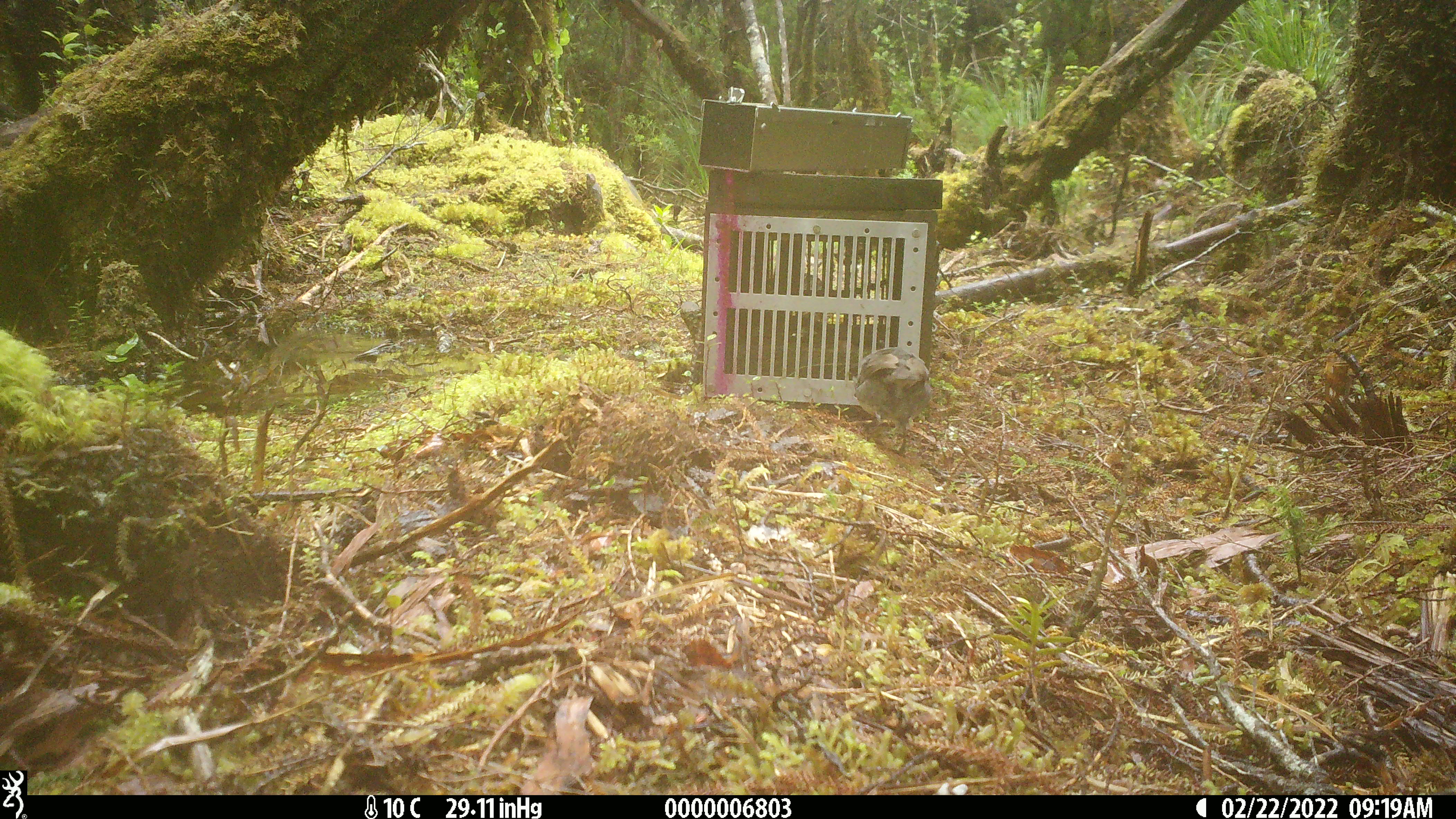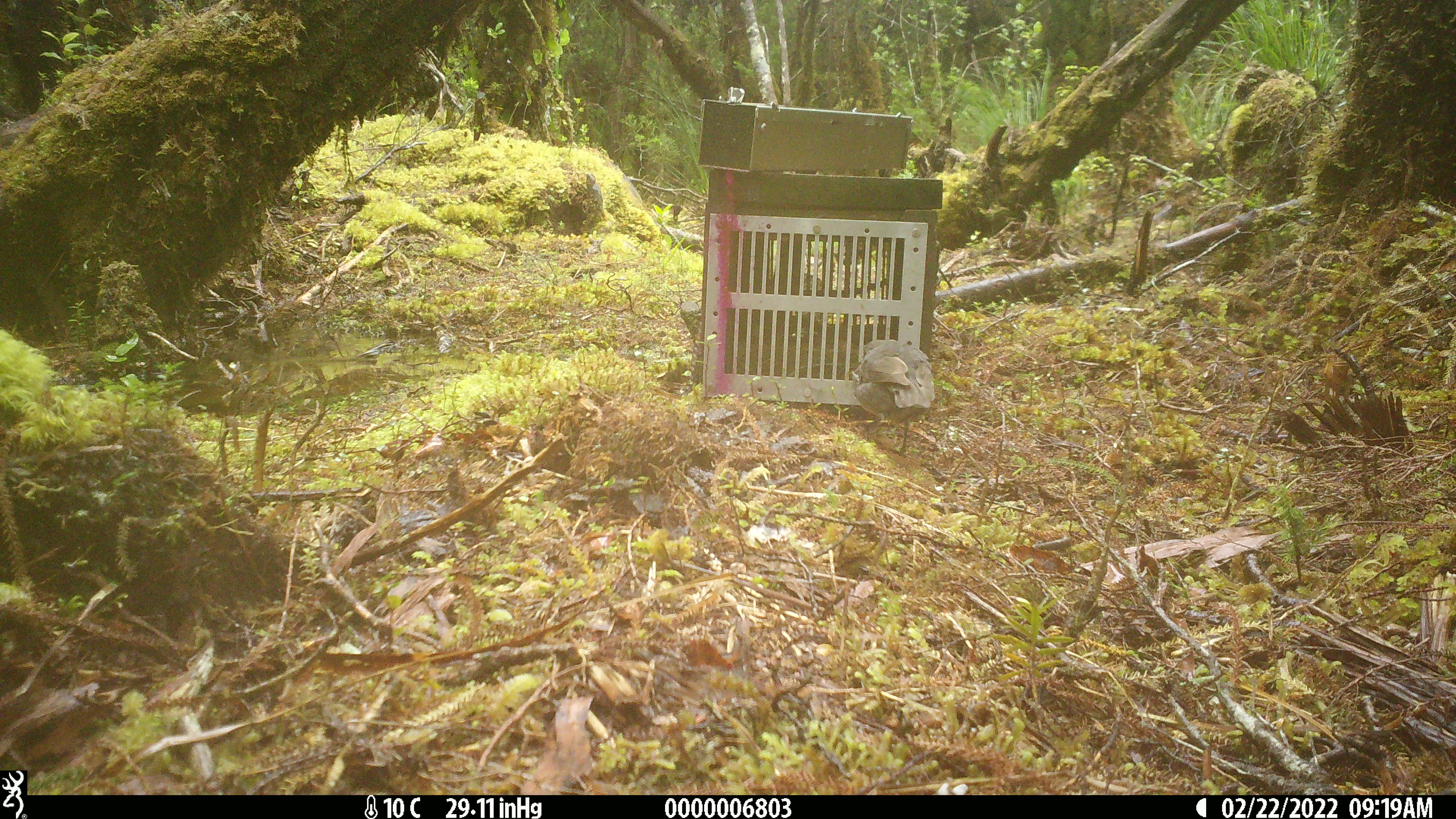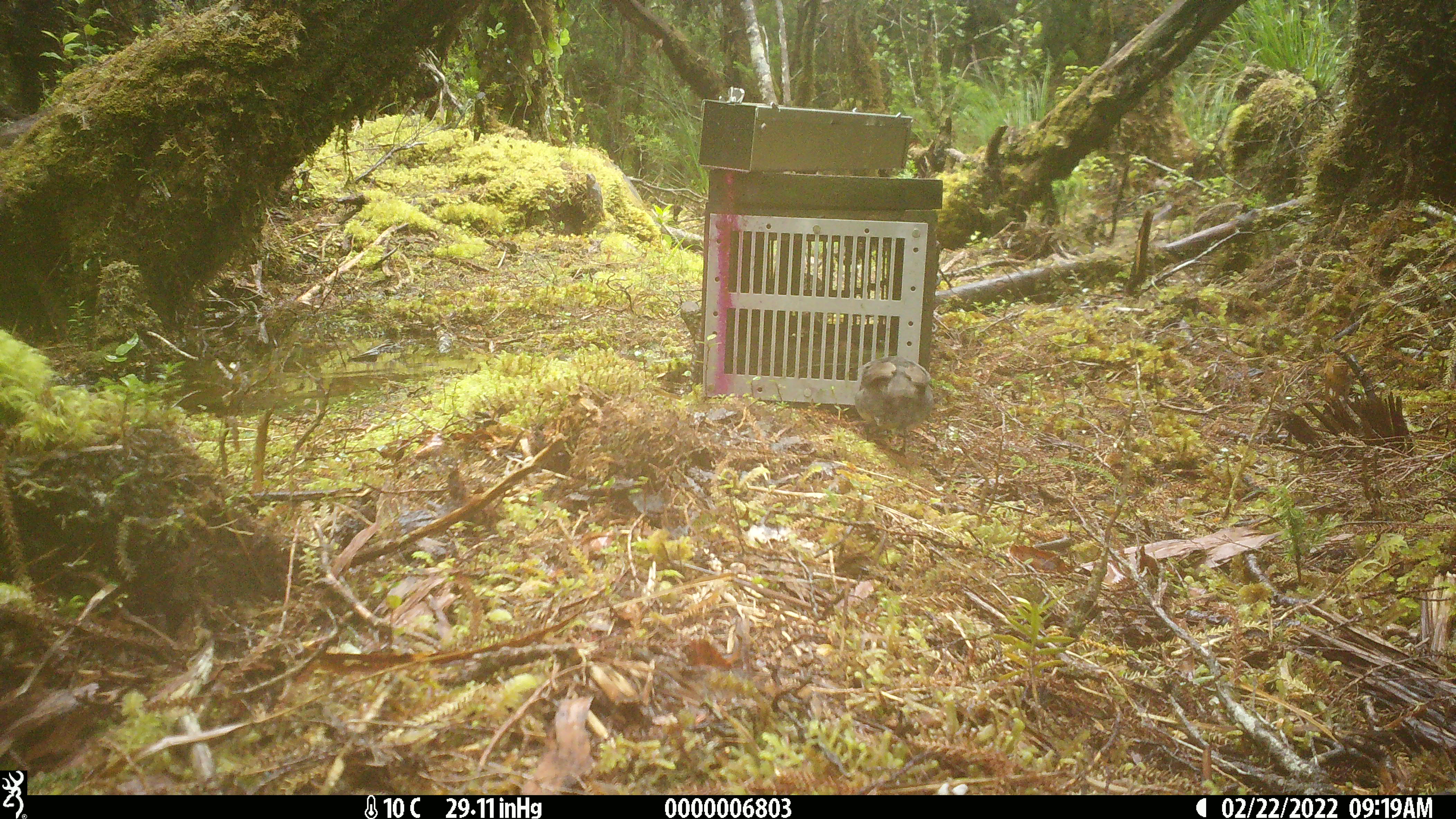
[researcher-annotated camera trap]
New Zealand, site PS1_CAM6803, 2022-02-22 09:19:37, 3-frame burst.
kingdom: Animalia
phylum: Chordata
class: Aves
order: Passeriformes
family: Petroicidae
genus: Petroica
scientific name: Petroica australis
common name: new zealand robin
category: robin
Robin (new zealand robin) (Petroica australis).